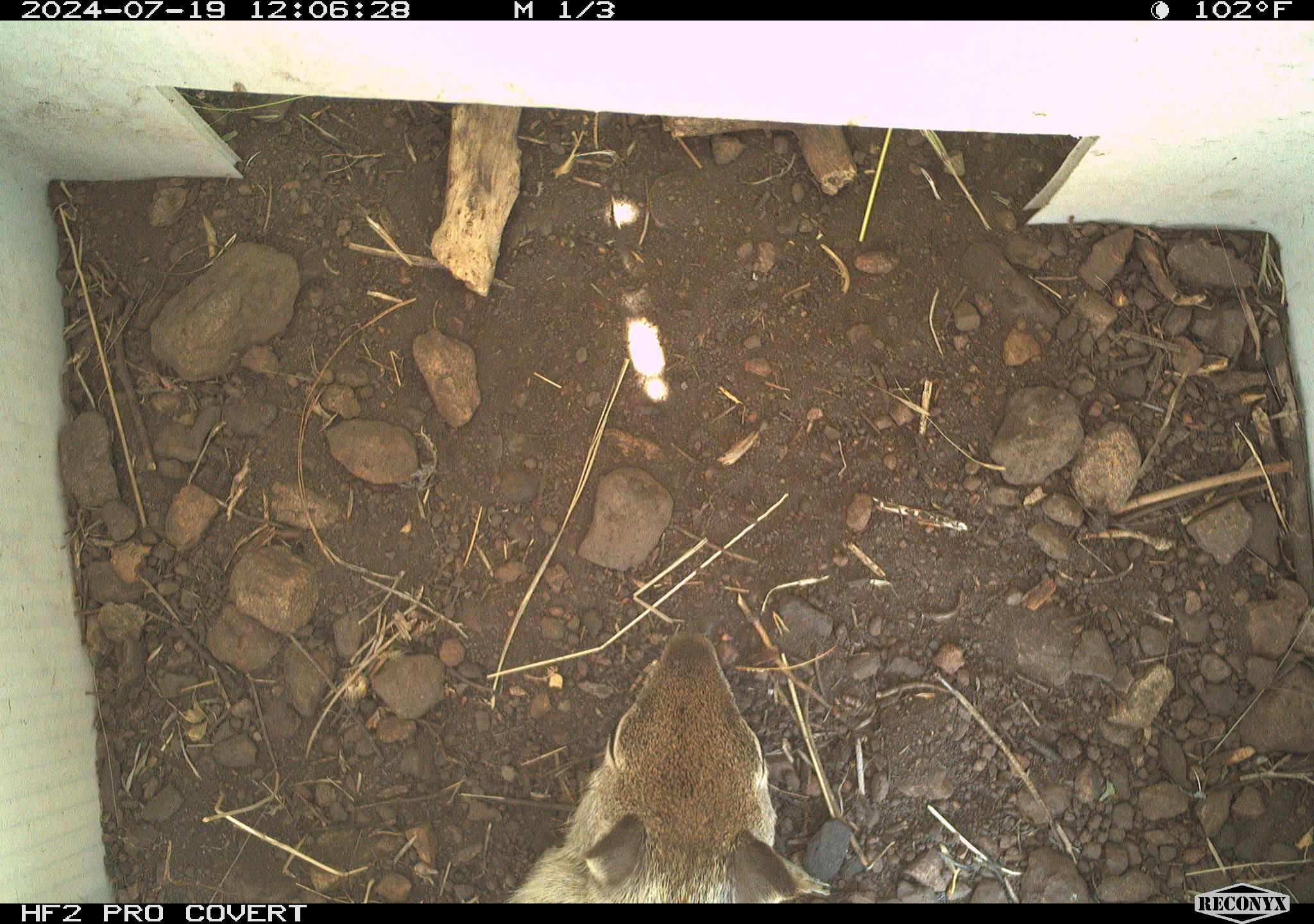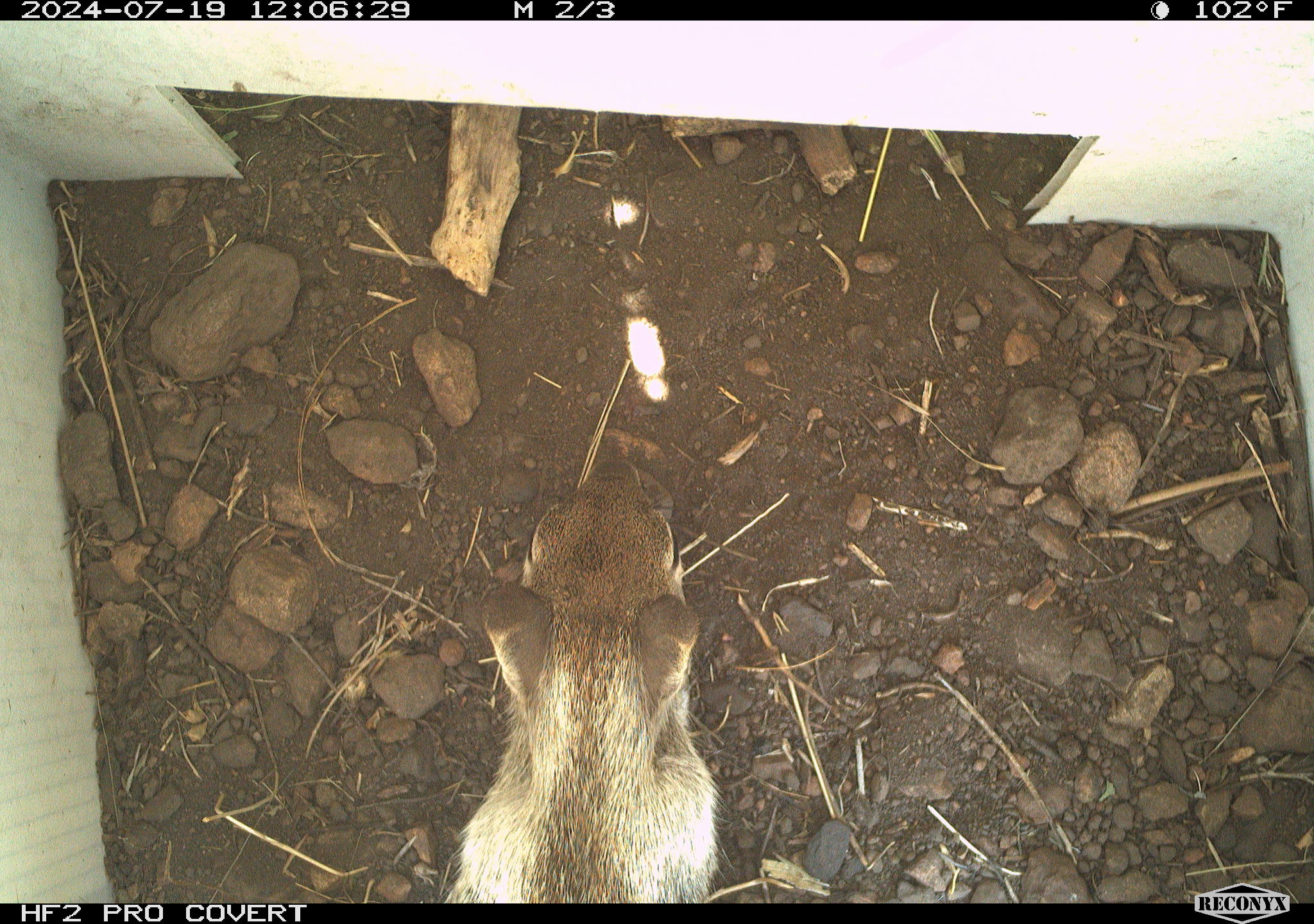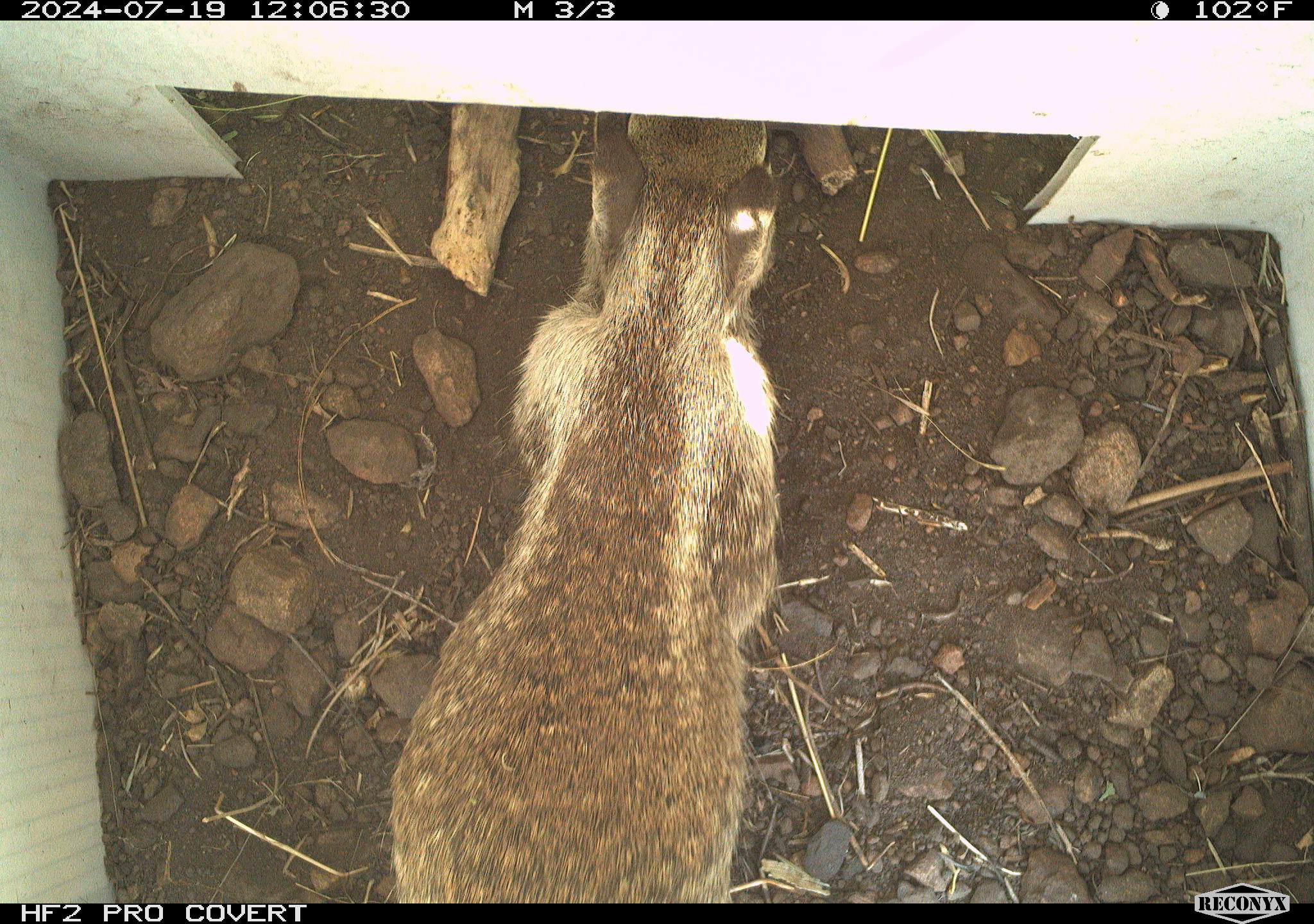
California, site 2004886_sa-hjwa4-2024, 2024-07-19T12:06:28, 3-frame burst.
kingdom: Animalia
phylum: Chordata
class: Mammalia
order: Rodentia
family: Sciuridae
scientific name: Sciuridae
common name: squirrels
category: sciuridae family